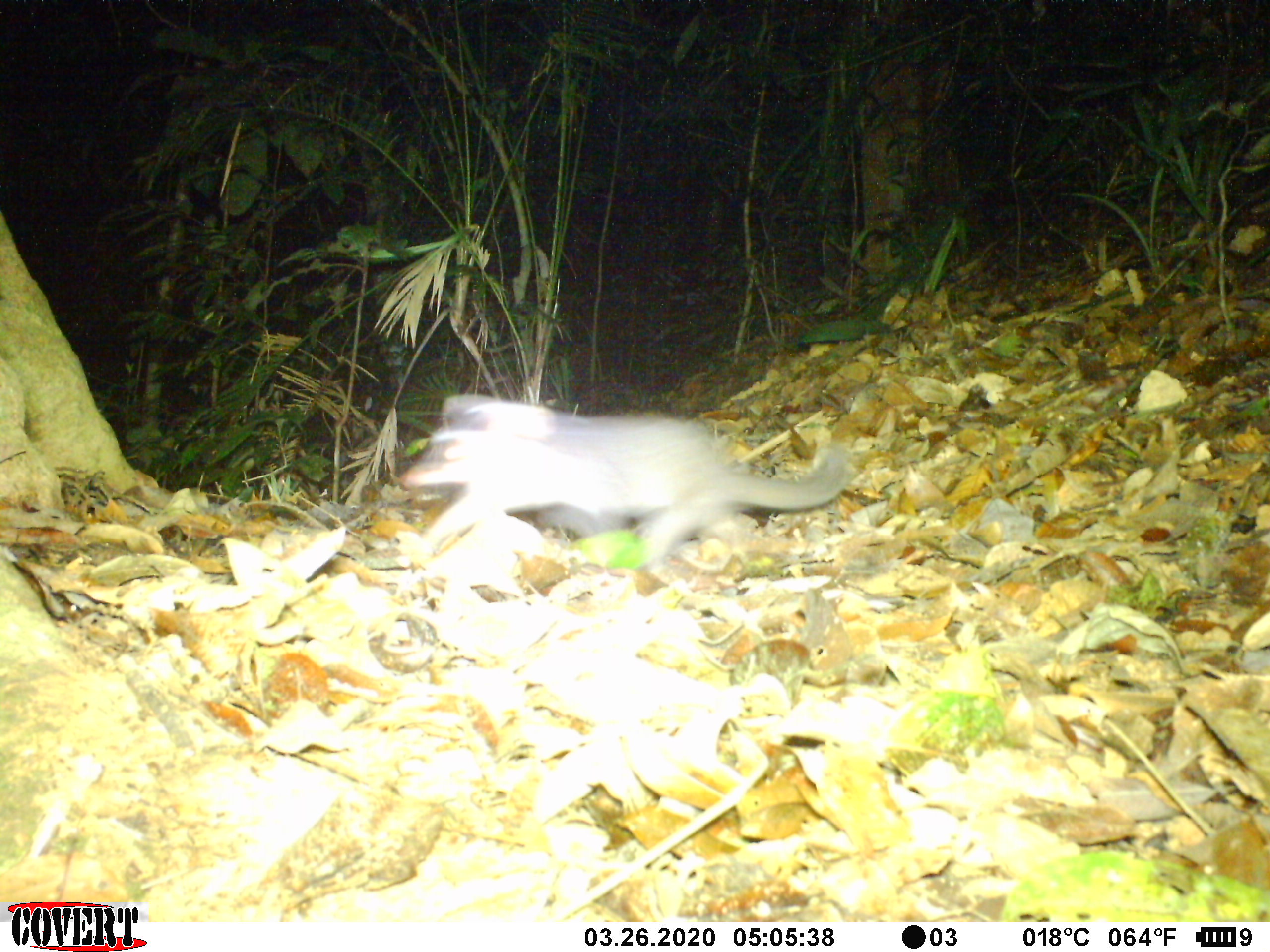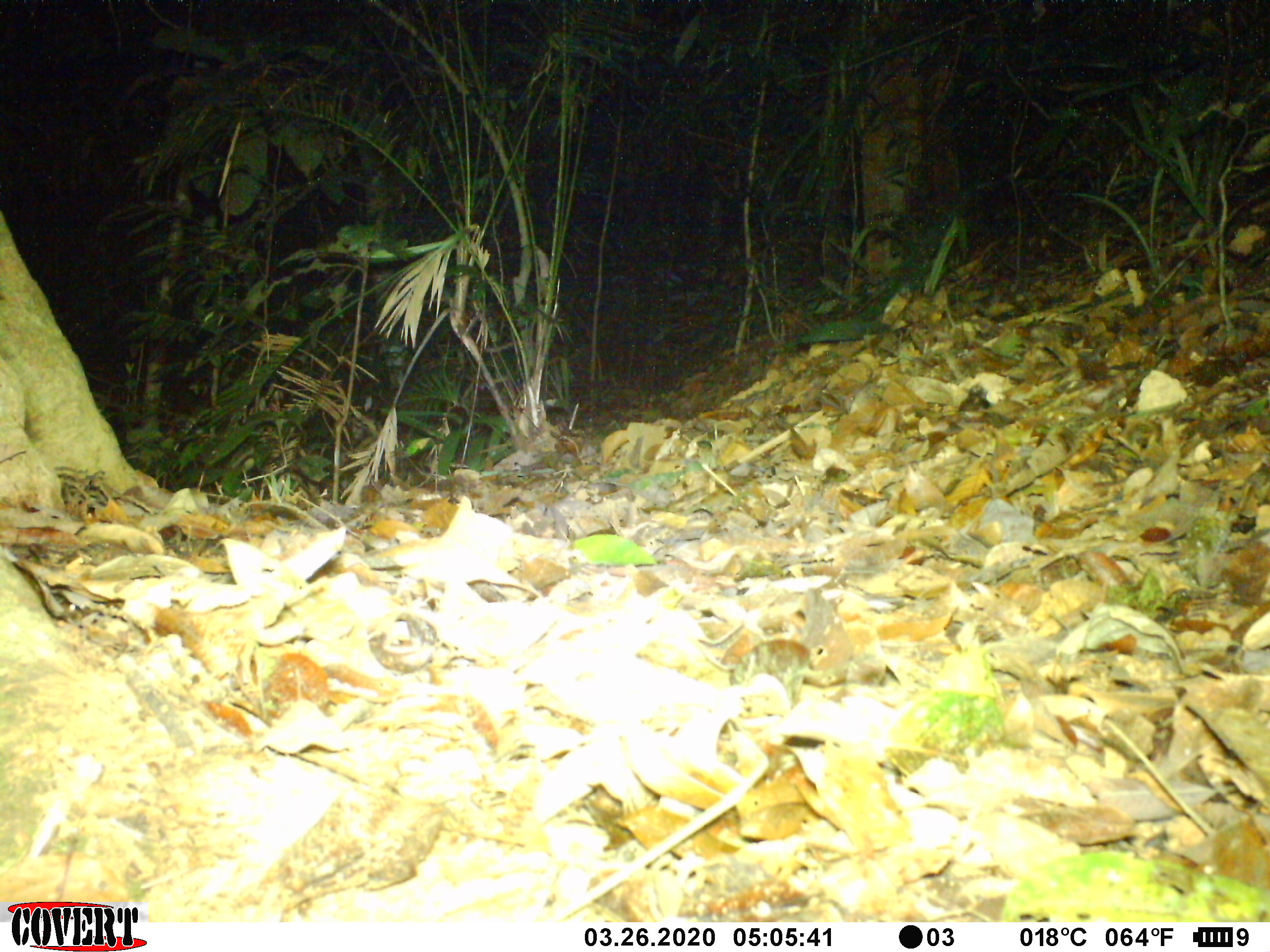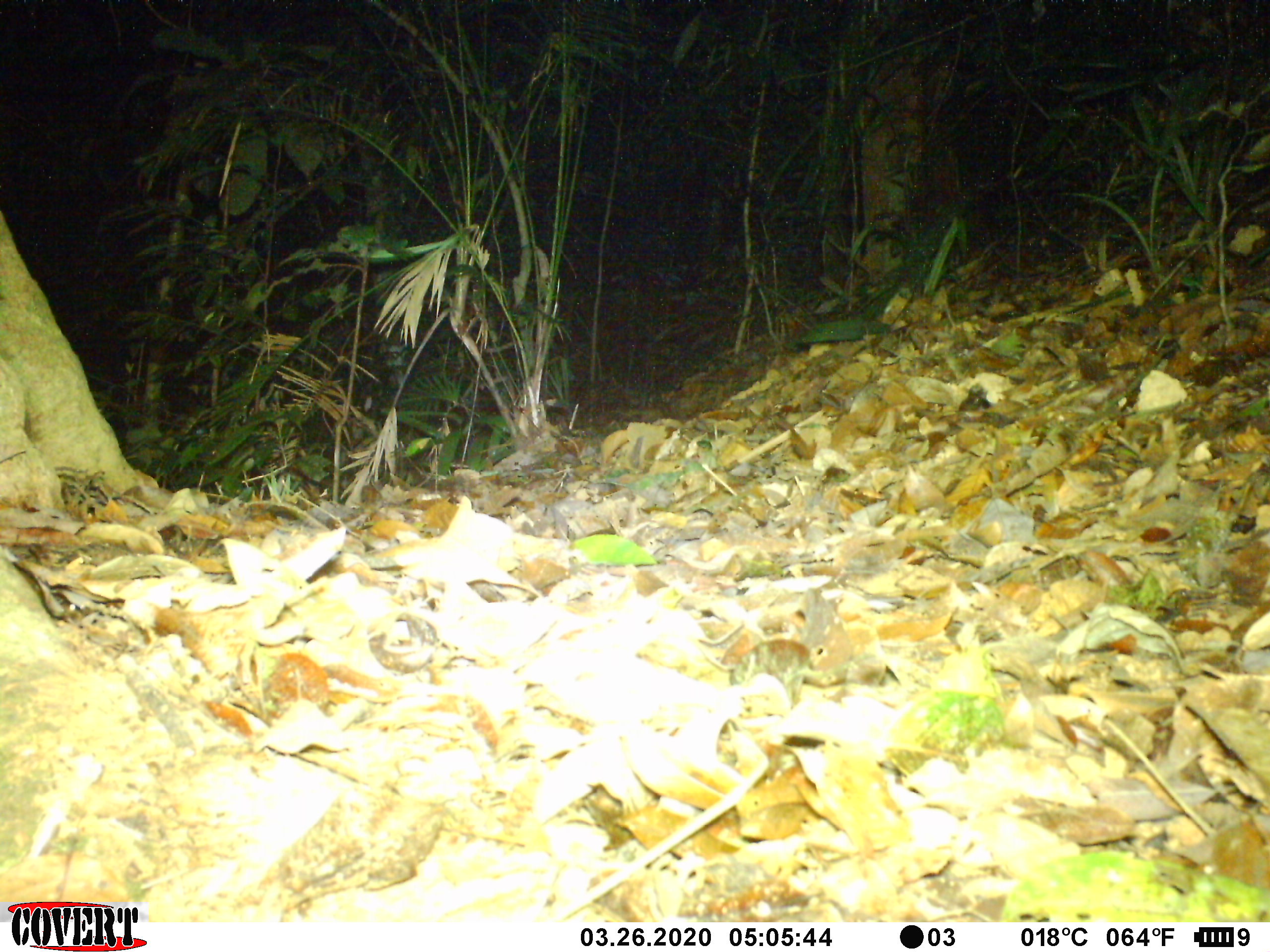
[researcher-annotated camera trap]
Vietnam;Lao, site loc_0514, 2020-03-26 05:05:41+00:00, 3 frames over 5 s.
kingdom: Animalia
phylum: Chordata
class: Mammalia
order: Carnivora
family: Mustelidae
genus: Melogale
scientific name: Melogale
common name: ferret badger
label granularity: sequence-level